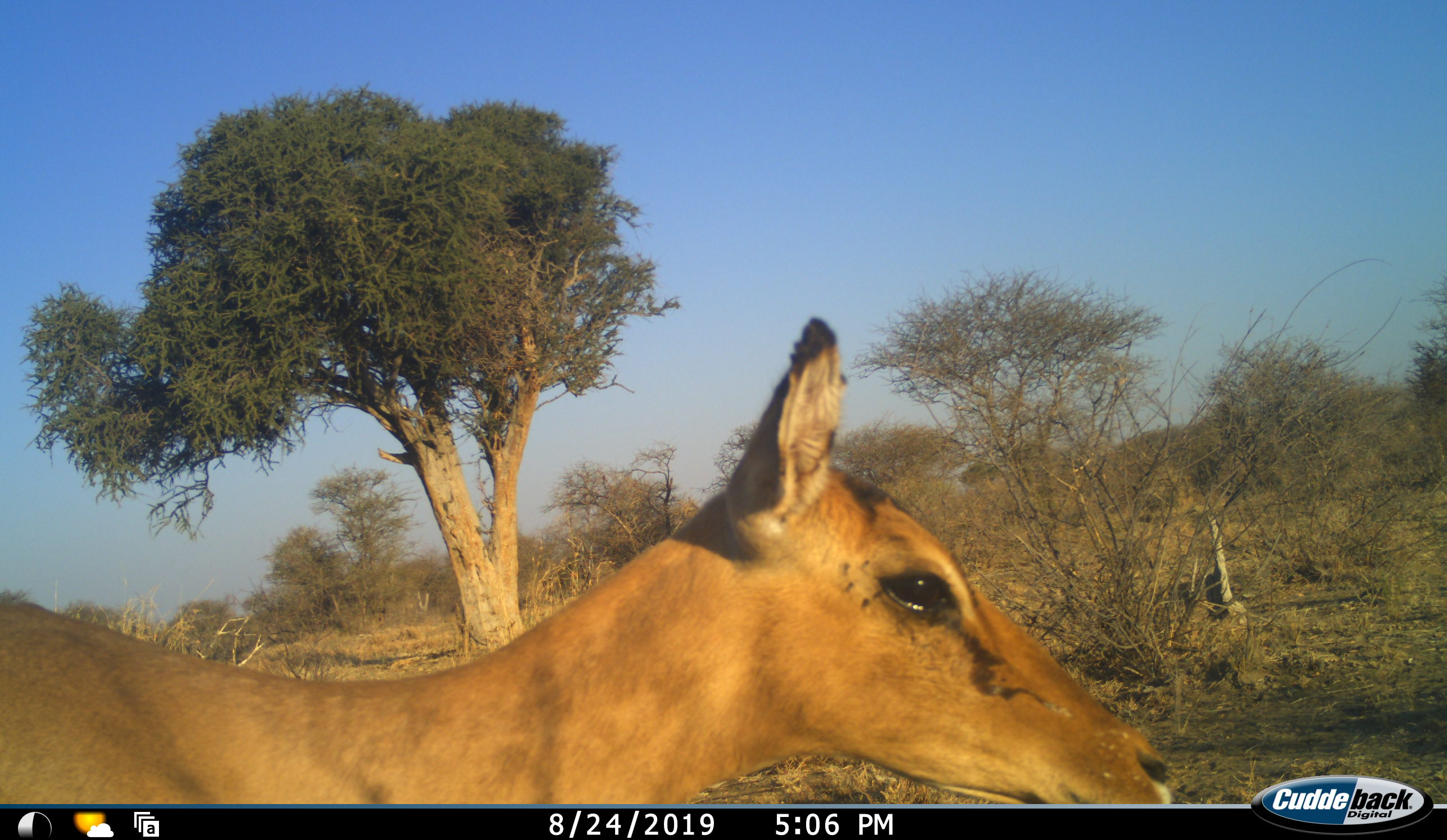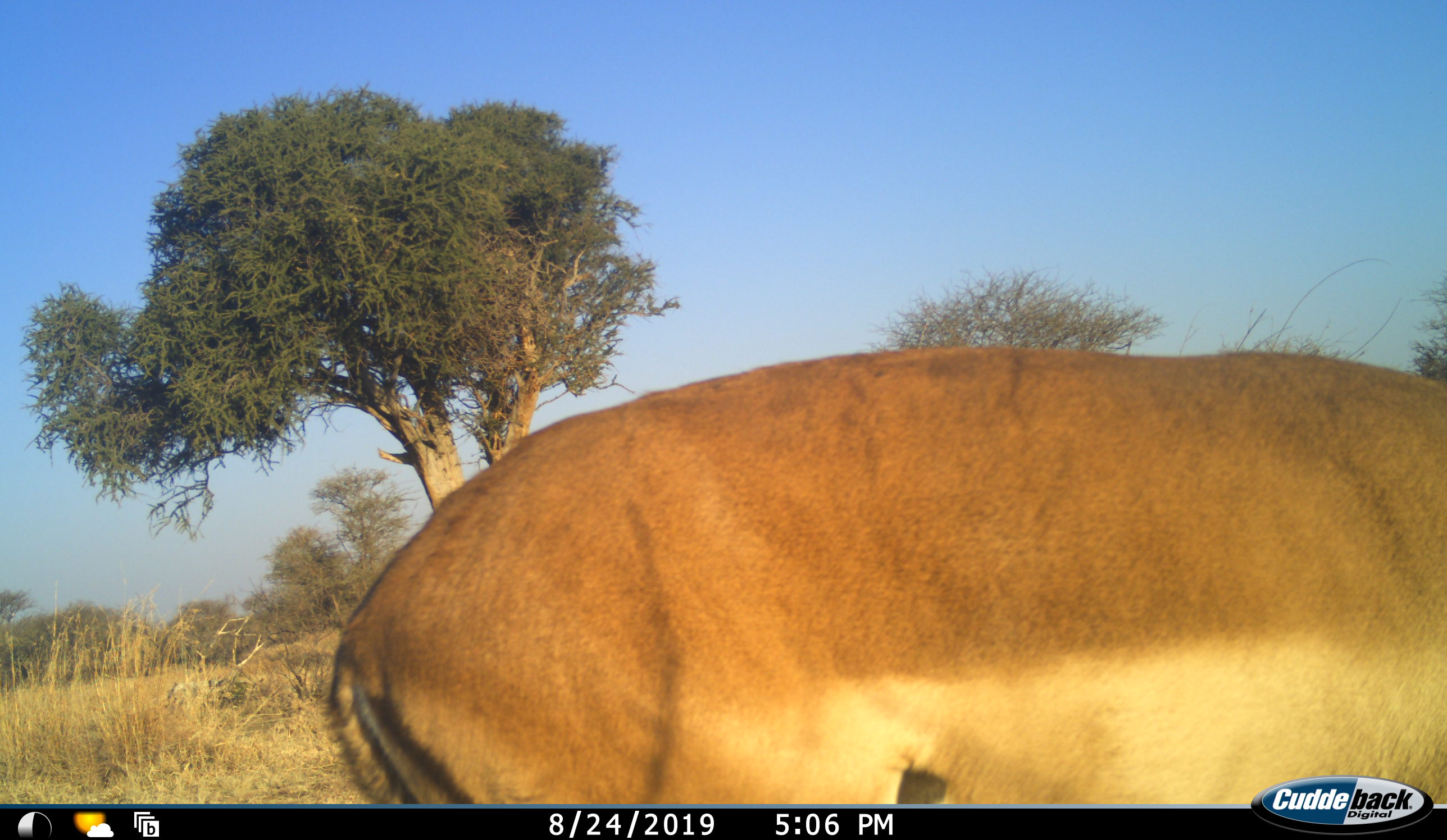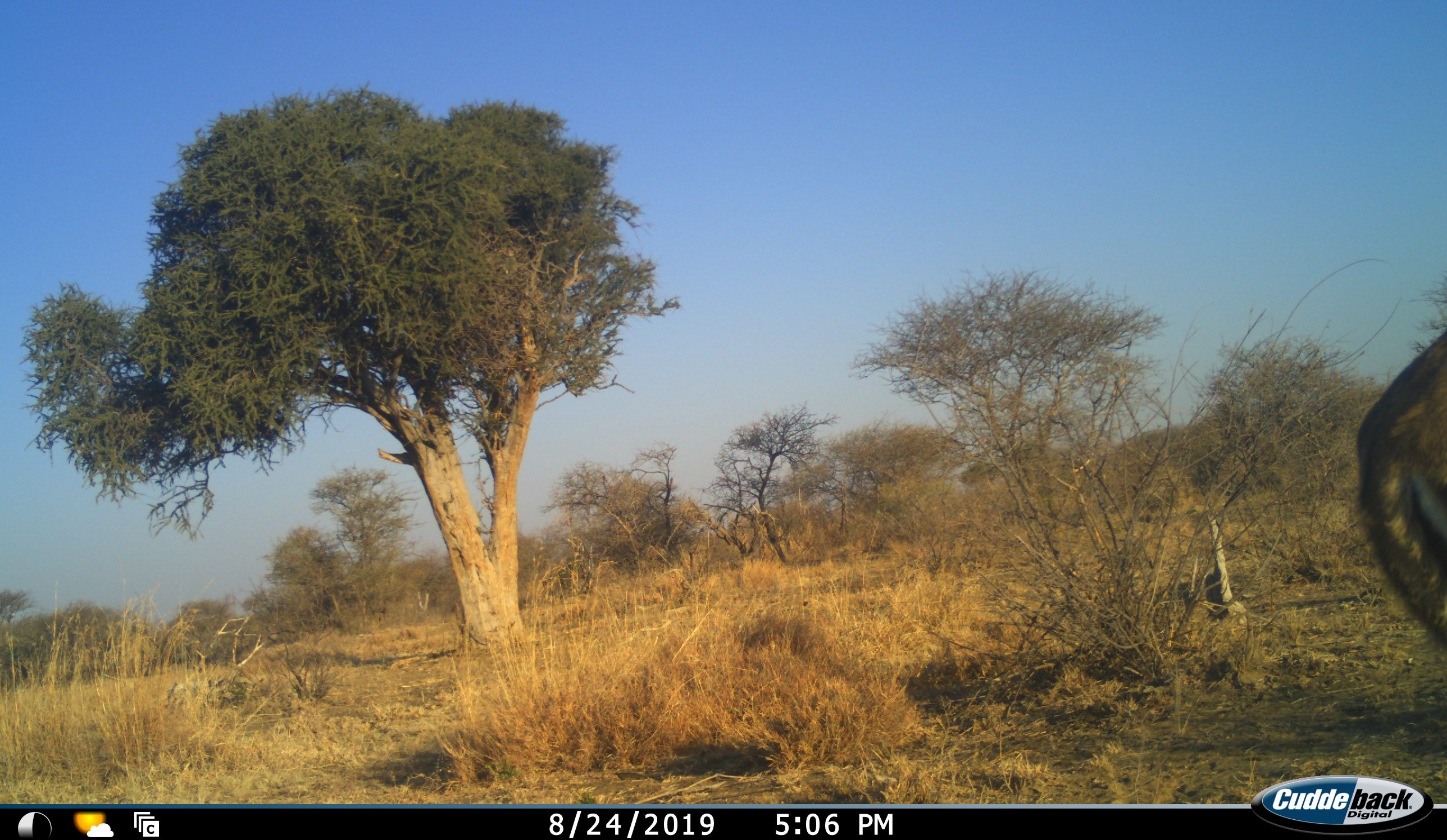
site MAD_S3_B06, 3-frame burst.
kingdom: Animalia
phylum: Chordata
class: Mammalia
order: Artiodactyla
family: Bovidae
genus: Aepyceros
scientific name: Aepyceros melampus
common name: impala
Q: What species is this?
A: Impala (Aepyceros melampus).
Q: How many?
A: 1.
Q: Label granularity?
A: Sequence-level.